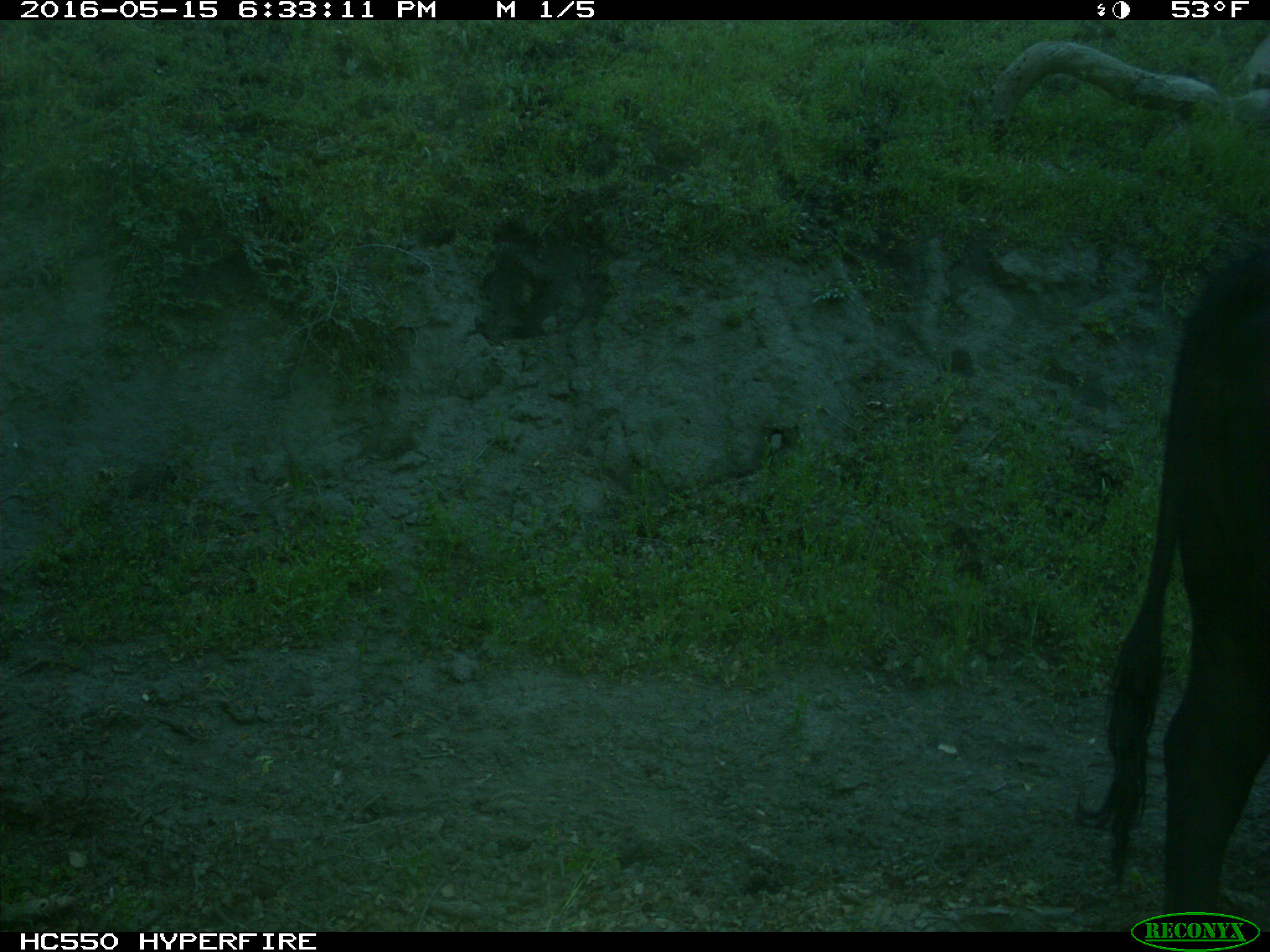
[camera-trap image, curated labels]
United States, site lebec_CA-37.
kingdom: Animalia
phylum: Chordata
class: Mammalia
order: Artiodactyla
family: Bovidae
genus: Bos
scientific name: Bos taurus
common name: domestic cow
Bos taurus (domestic cow).